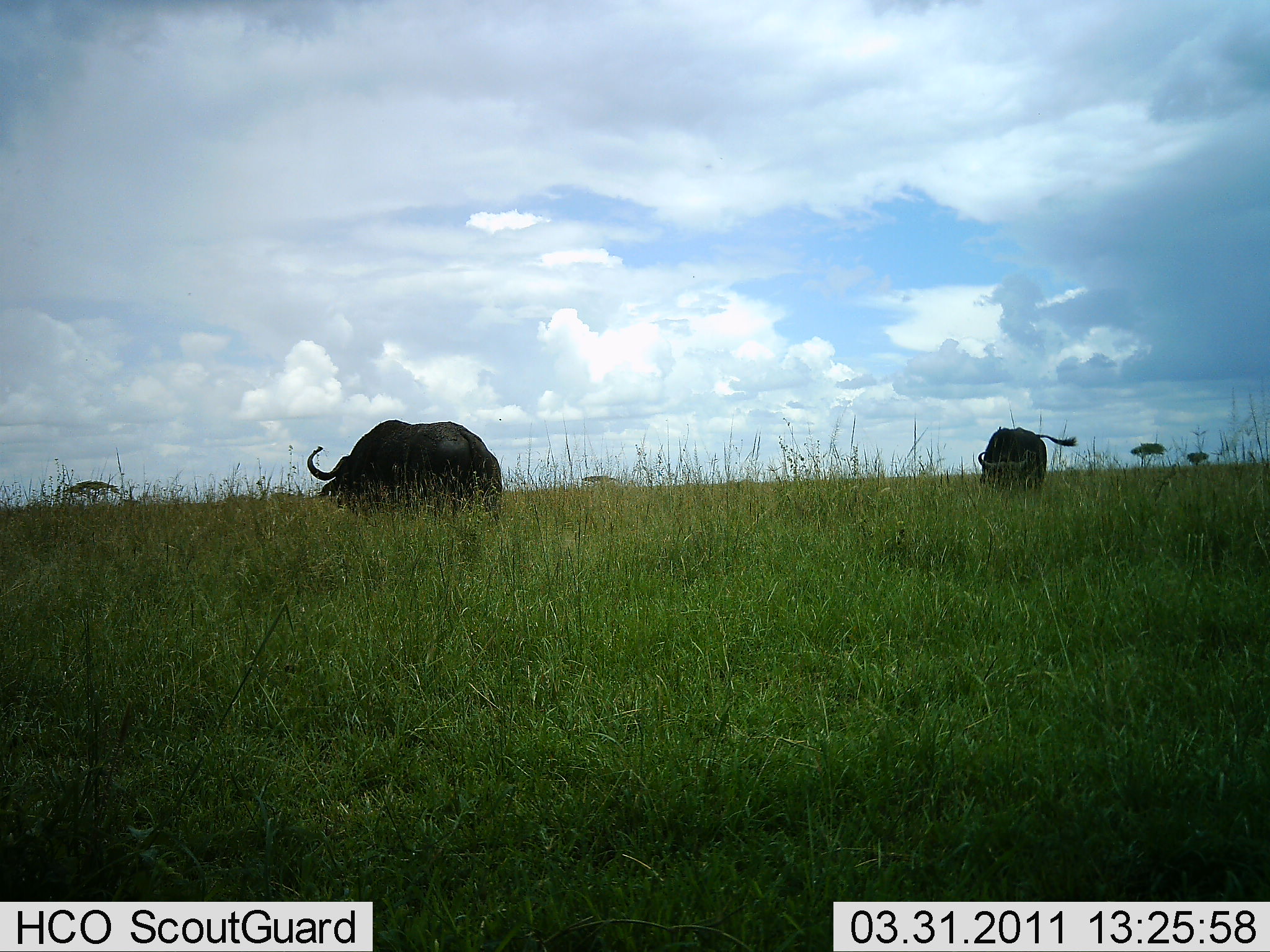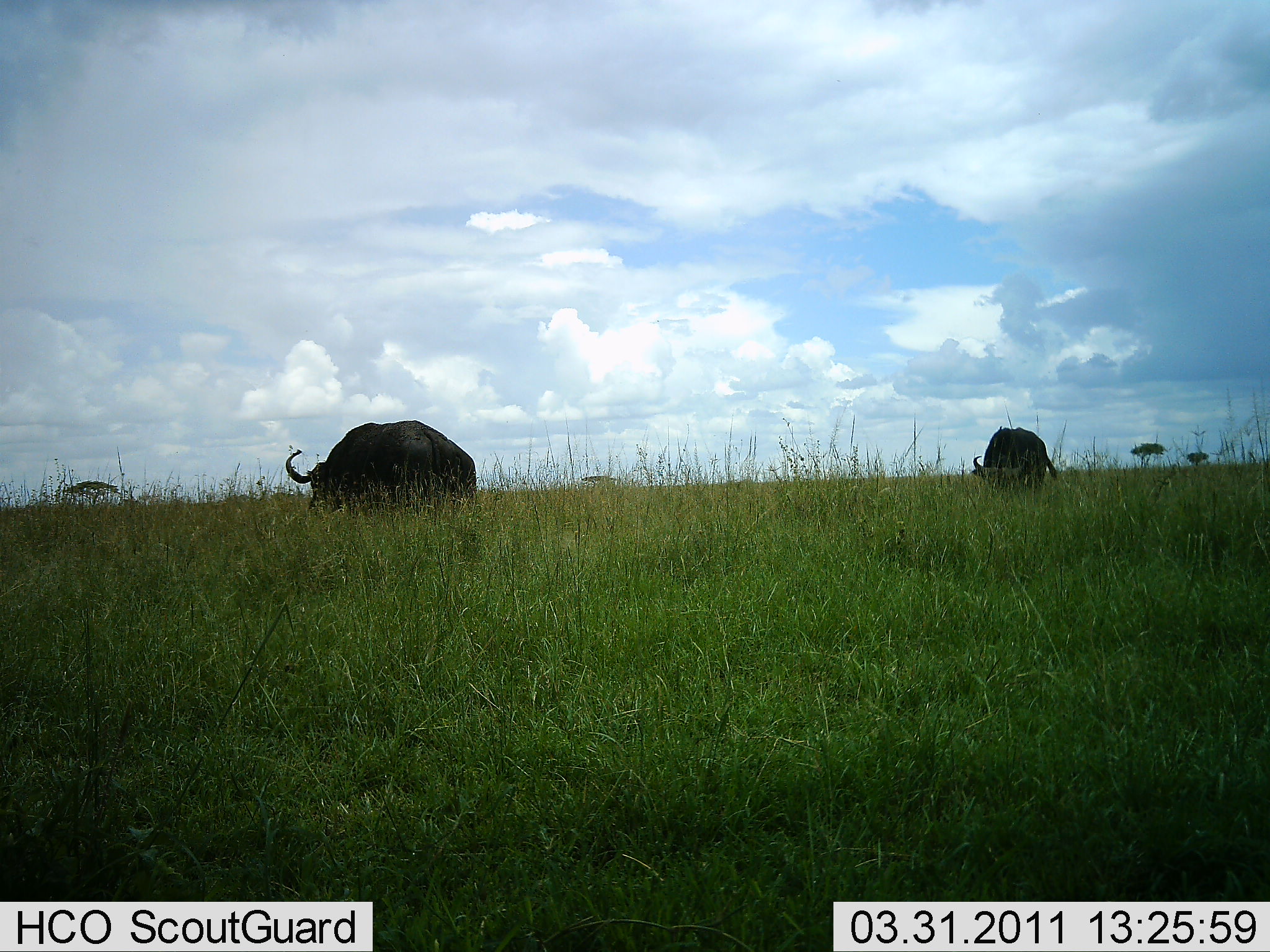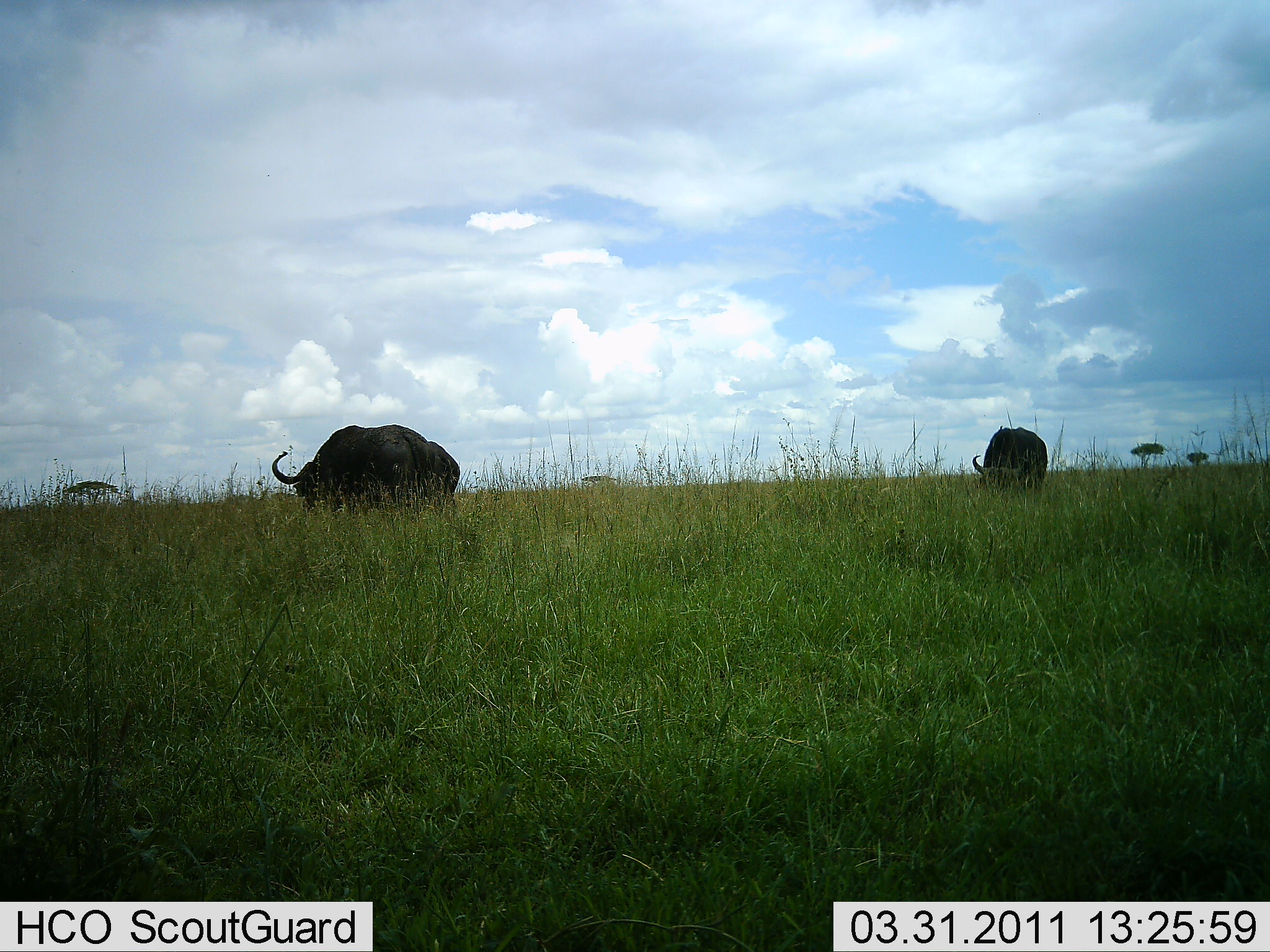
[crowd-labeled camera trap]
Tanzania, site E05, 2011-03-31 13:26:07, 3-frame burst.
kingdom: Animalia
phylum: Chordata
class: Mammalia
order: Artiodactyla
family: Bovidae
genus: Syncerus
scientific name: Syncerus caffer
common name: cape buffalo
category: buffalo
Buffalo (cape buffalo) (Syncerus caffer), count 2. Behavior (volunteer vote fractions): standing 25%, resting 0%, moving 25%, interacting 0%. Young present (vote fraction): 0%. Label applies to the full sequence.